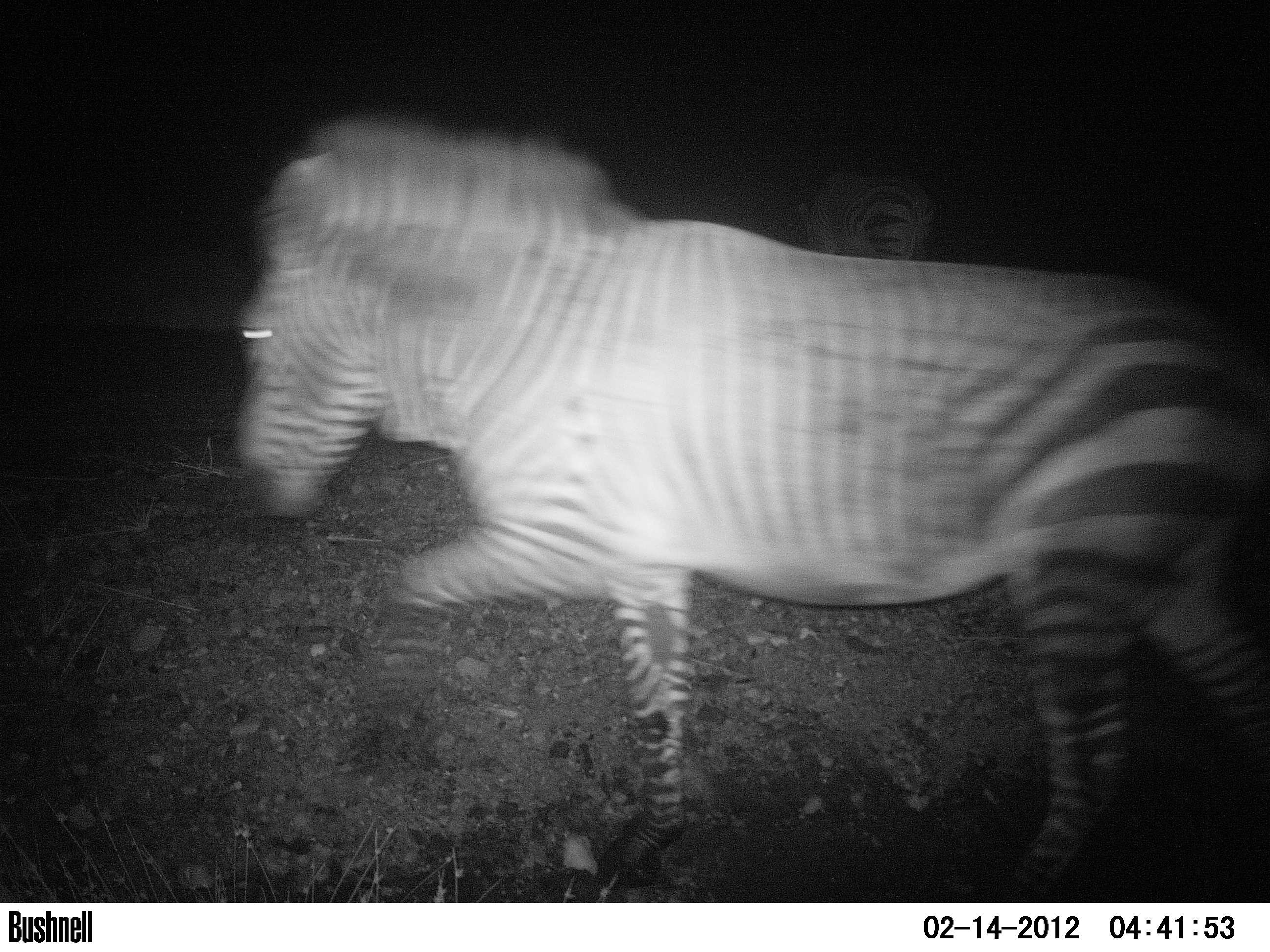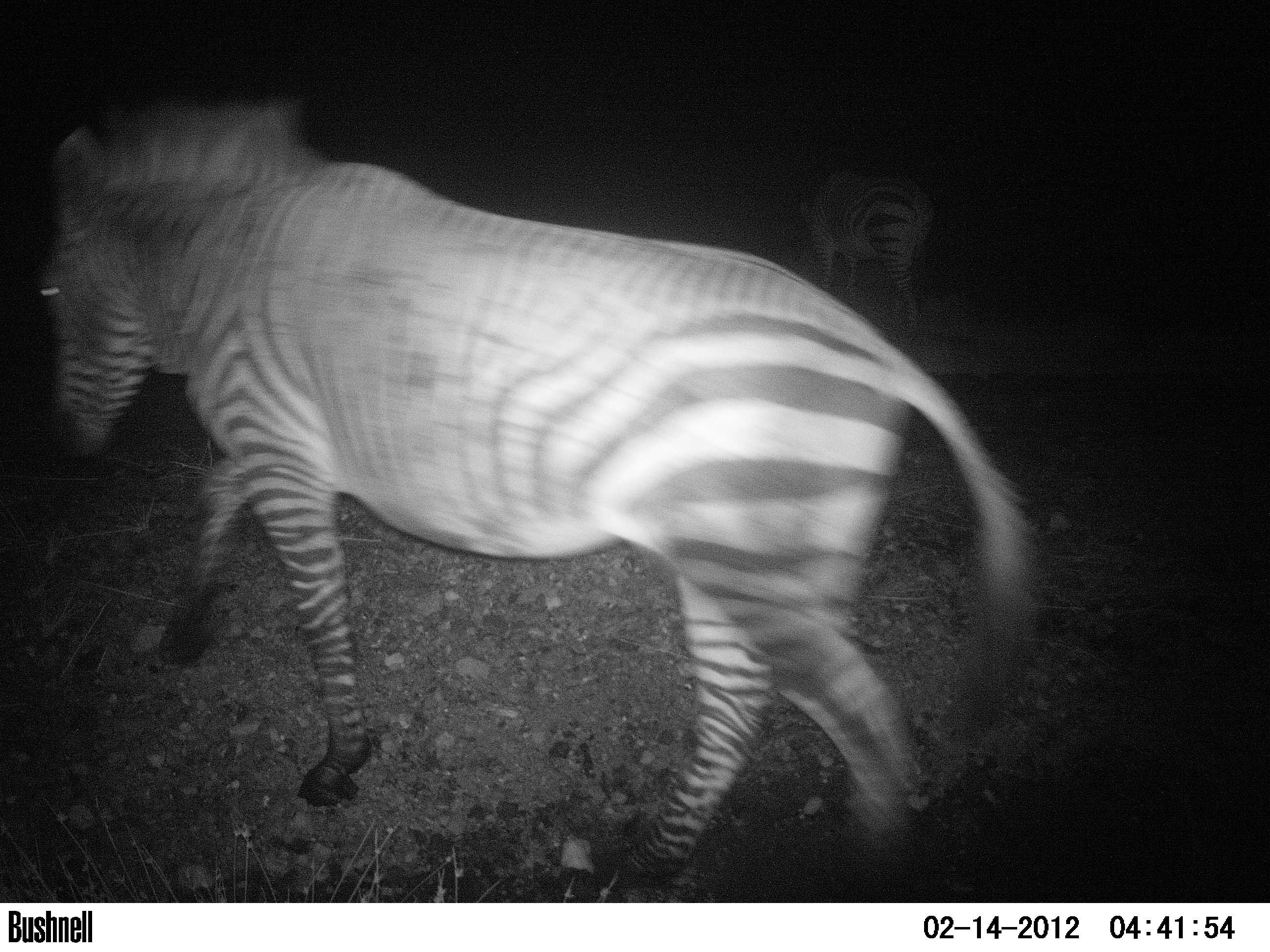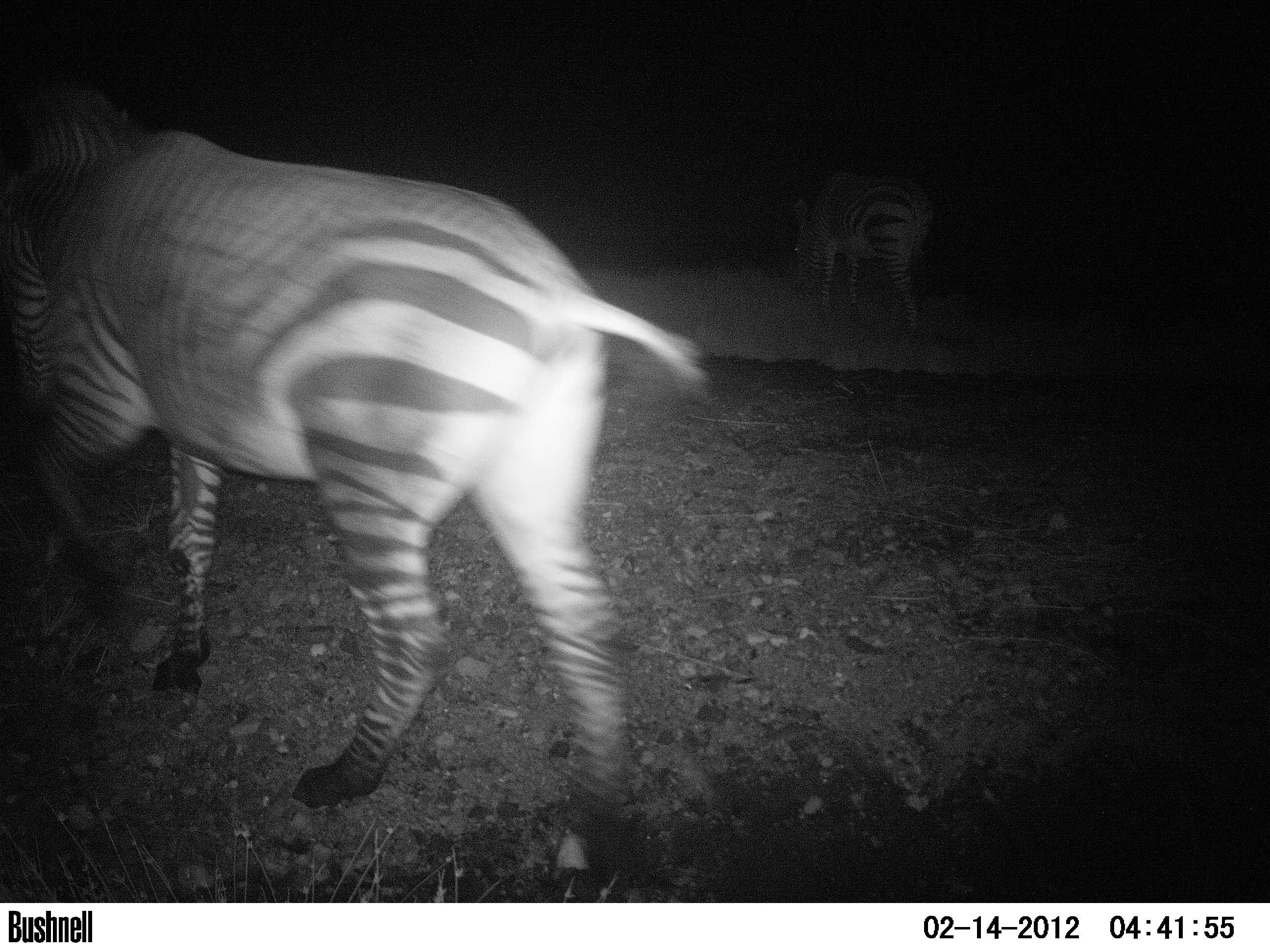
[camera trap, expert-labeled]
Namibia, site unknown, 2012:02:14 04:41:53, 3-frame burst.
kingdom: Animalia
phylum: Chordata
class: Mammalia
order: Perissodactyla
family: Equidae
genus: Equus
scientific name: Equus zebra hartmannae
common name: hartmann's mountain zebra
Equus zebra hartmannae (hartmann's mountain zebra).